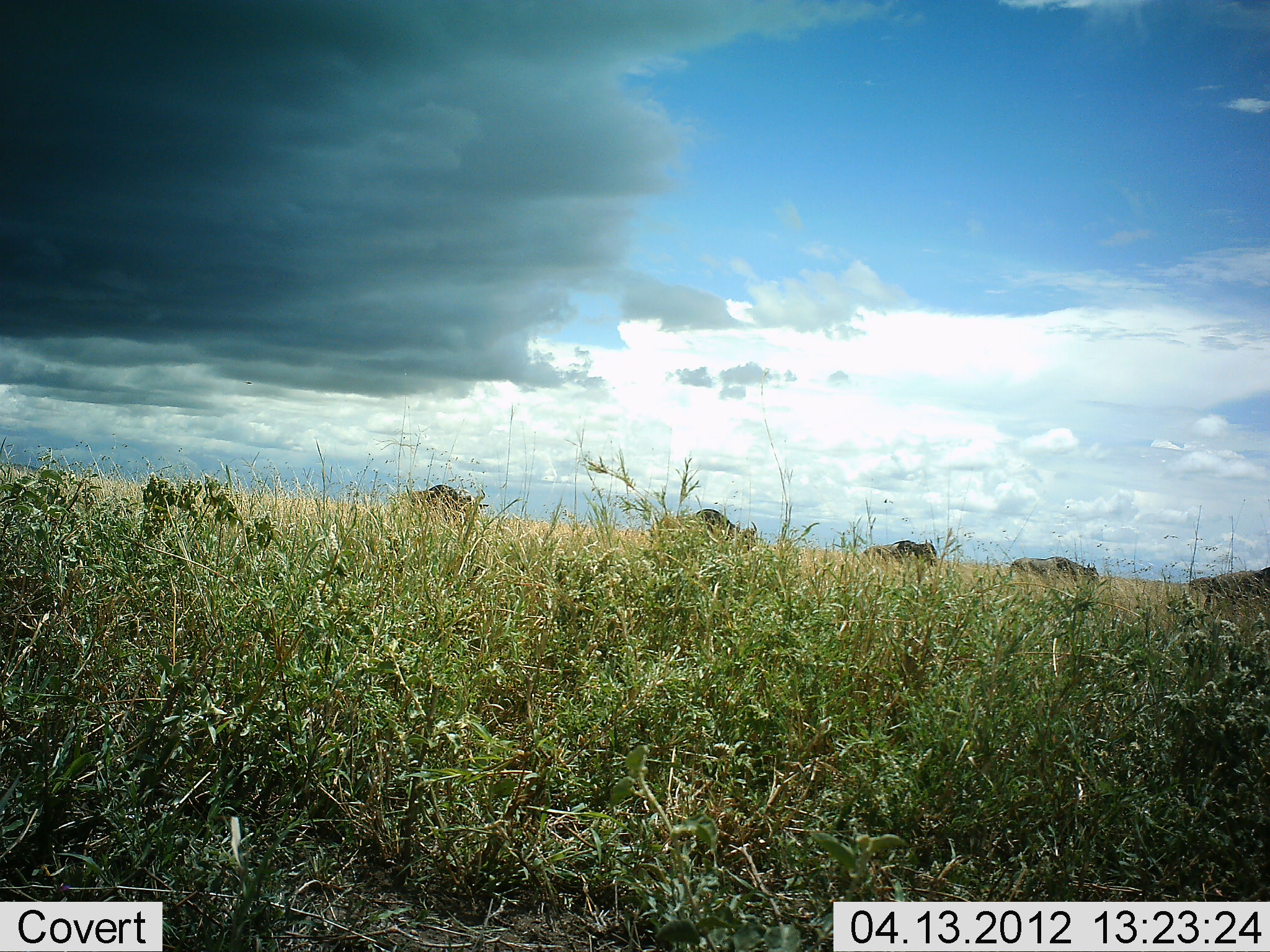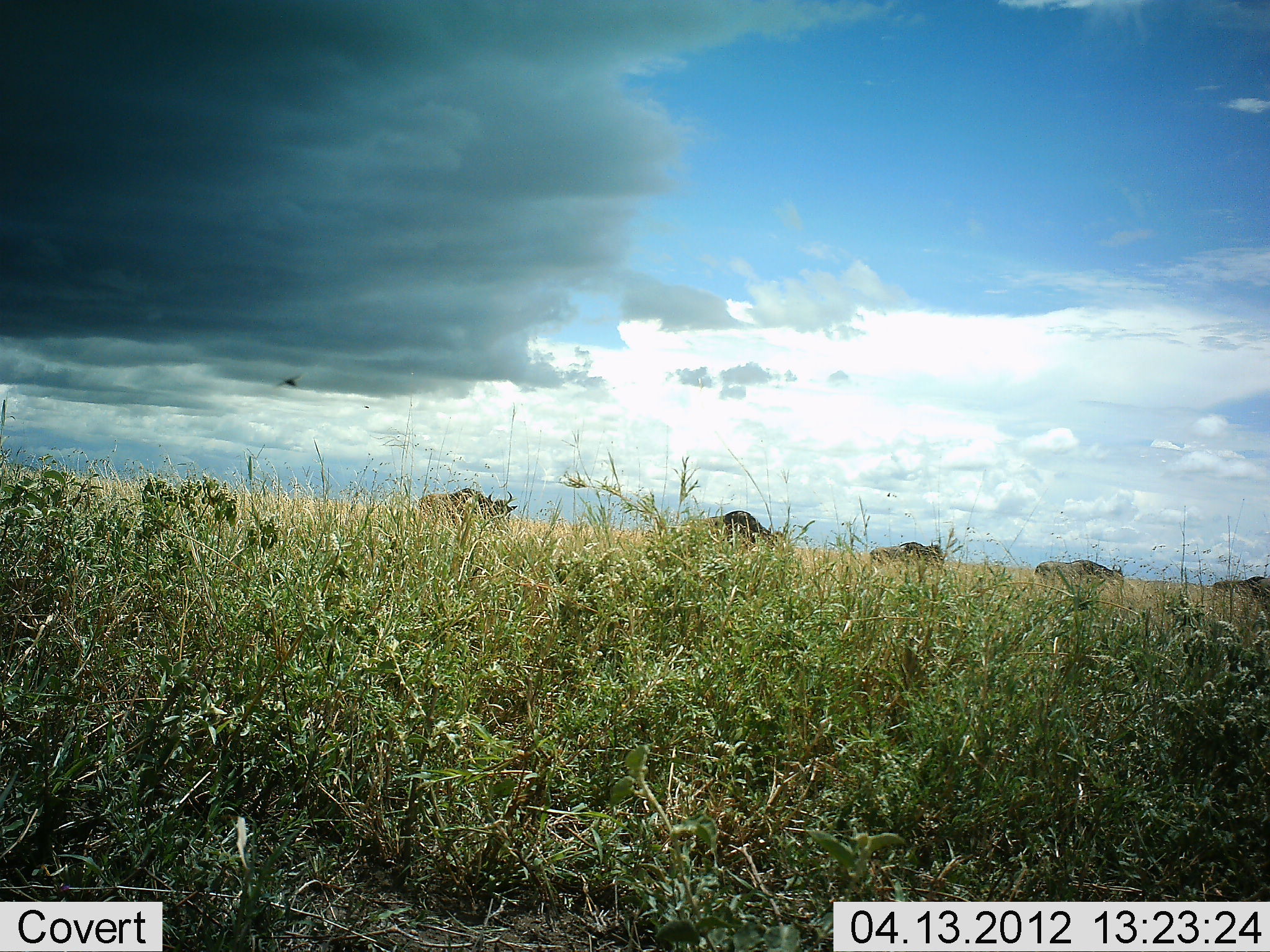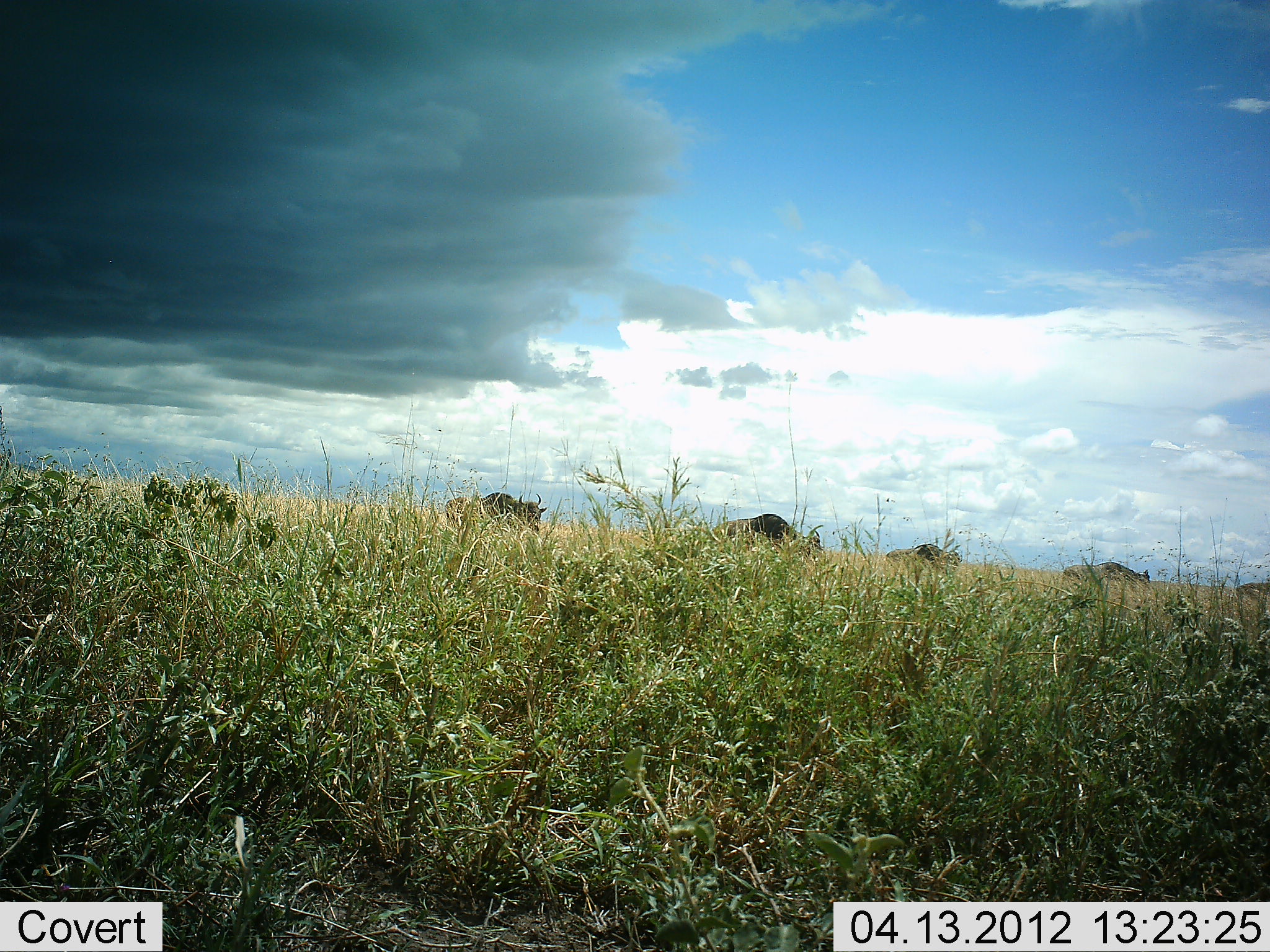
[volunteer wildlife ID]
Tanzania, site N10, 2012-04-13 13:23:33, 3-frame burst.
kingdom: Animalia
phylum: Chordata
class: Mammalia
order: Artiodactyla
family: Bovidae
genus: Connochaetes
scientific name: Connochaetes taurinus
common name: blue wildebeest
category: wildebeest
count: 5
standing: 5%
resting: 0%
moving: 100%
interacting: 0%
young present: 0%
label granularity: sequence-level